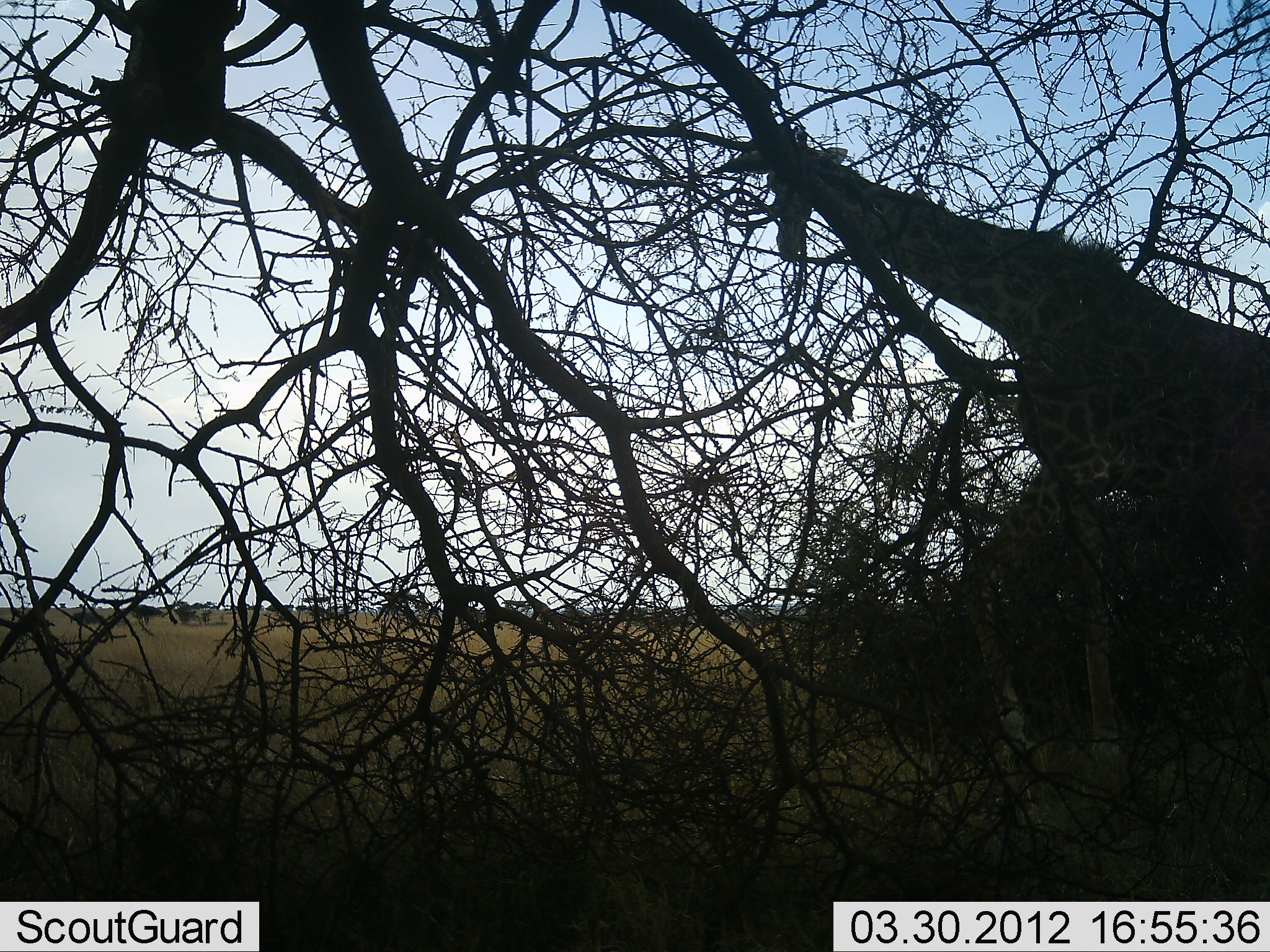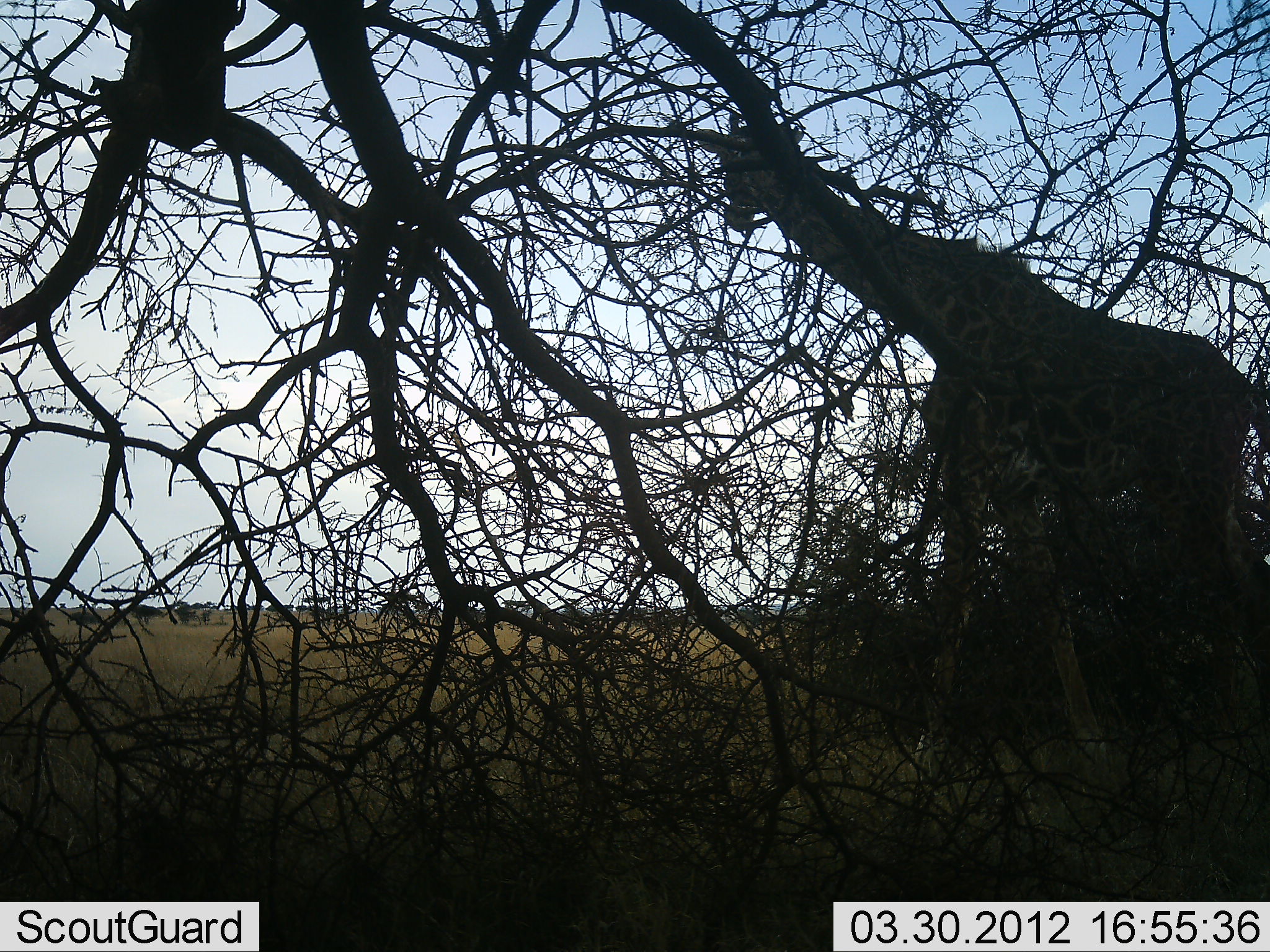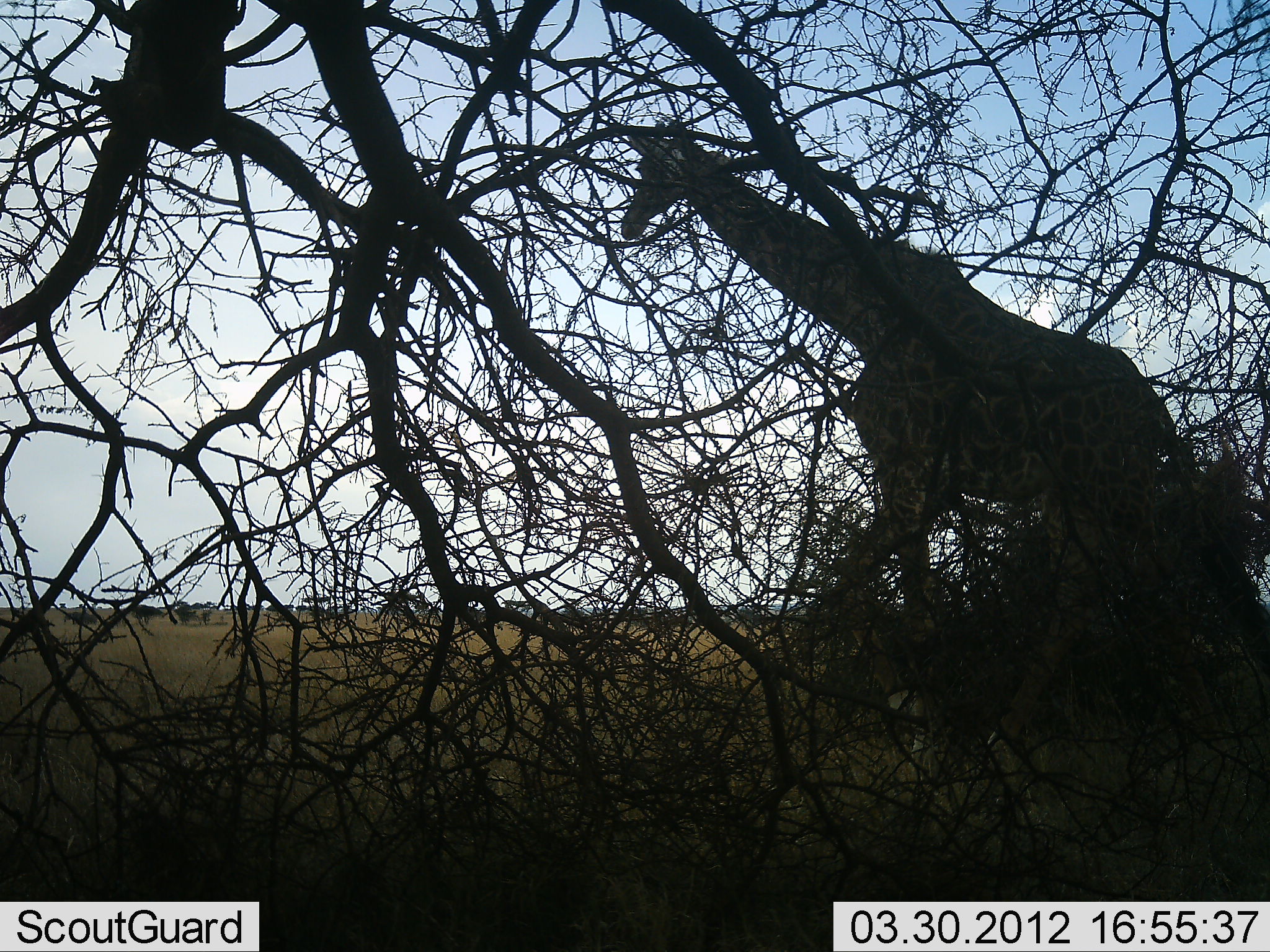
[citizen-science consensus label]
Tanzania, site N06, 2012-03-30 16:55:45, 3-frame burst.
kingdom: Animalia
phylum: Chordata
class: Mammalia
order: Artiodactyla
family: Giraffidae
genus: Giraffa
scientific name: Giraffa camelopardalis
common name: giraffe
Giraffe (Giraffa camelopardalis), count 1. Behavior (volunteer vote fractions): standing 24%, resting 0%, moving 76%, interacting 0%. Young present (vote fraction): 0%. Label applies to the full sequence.